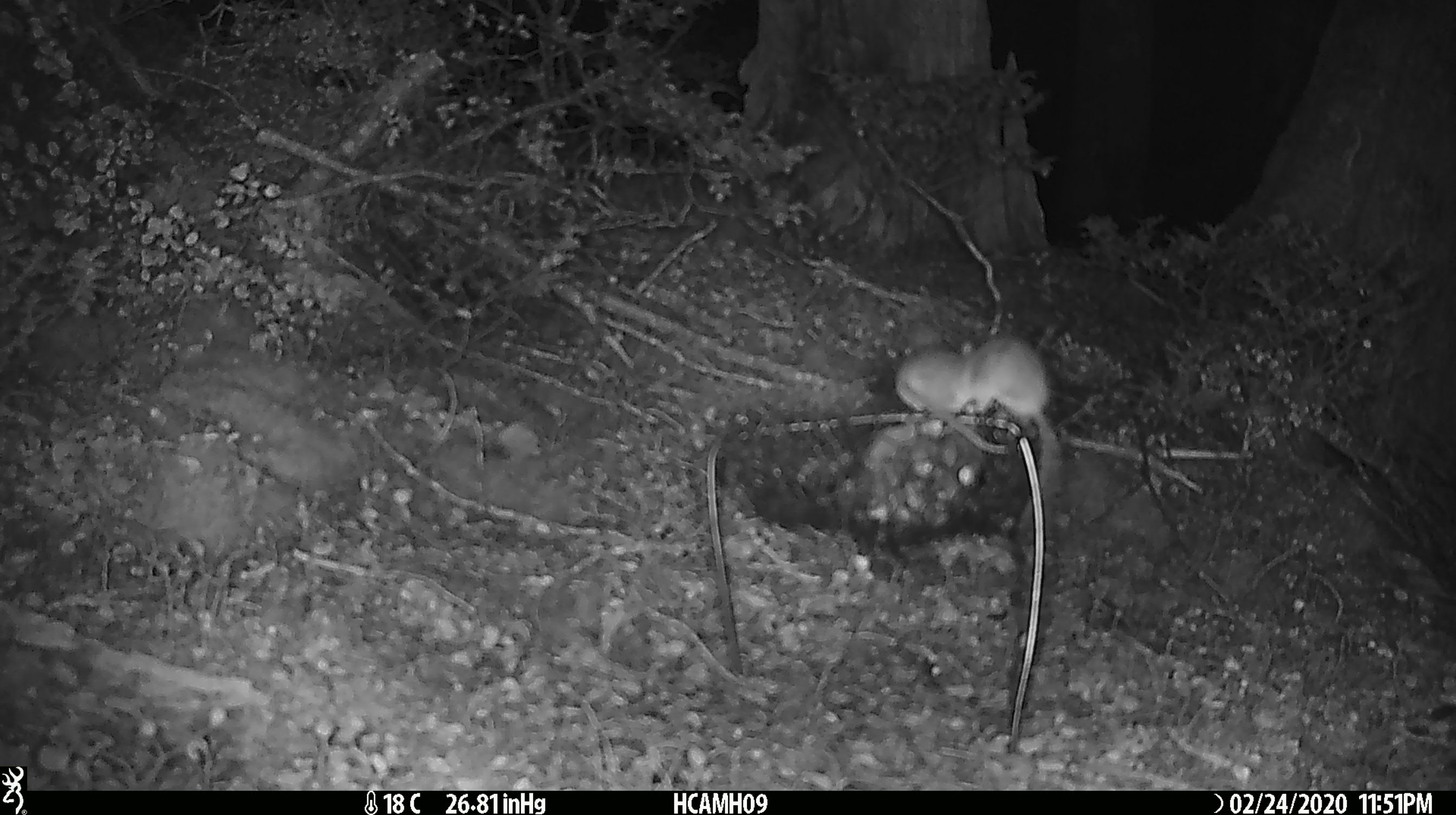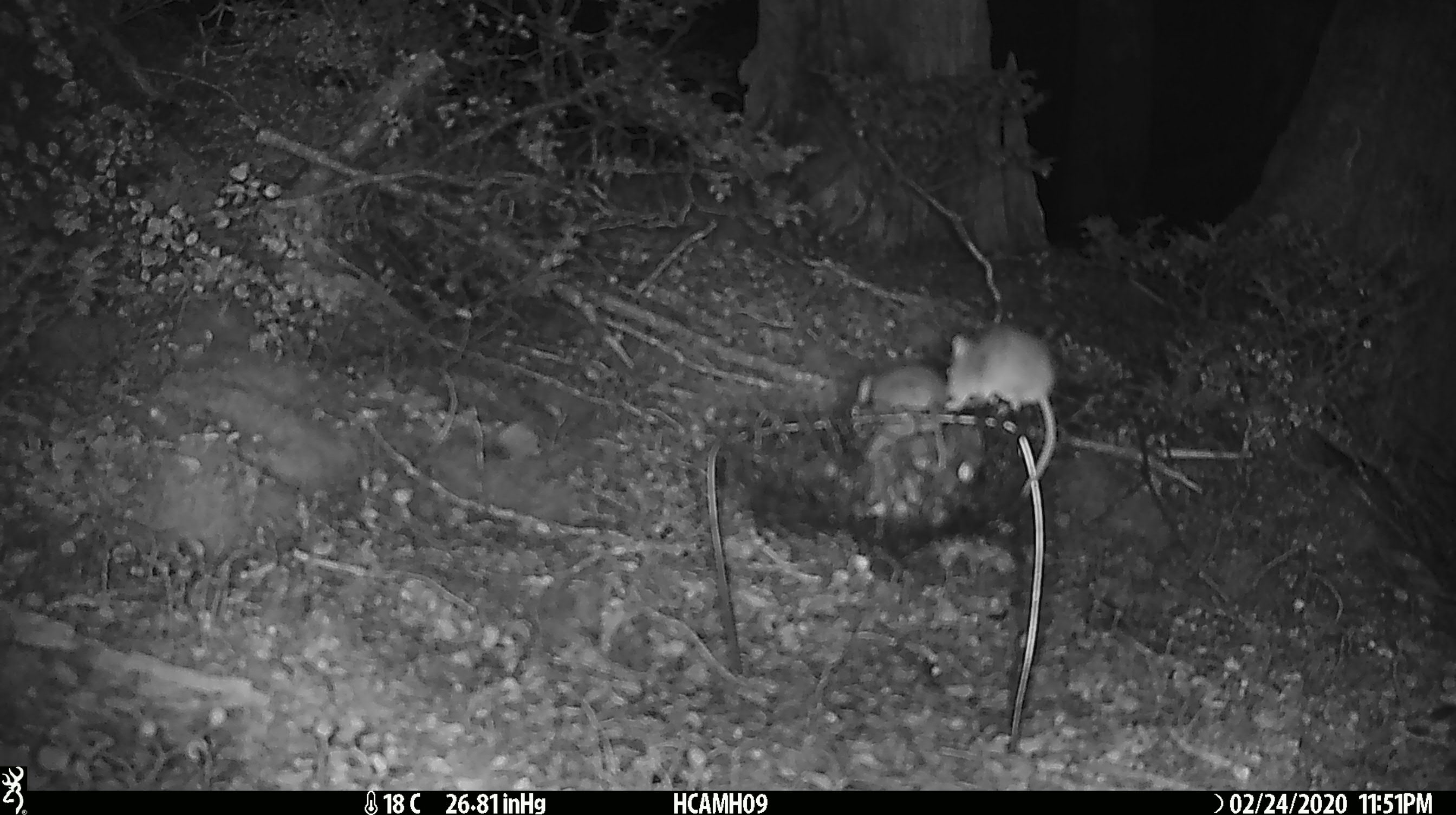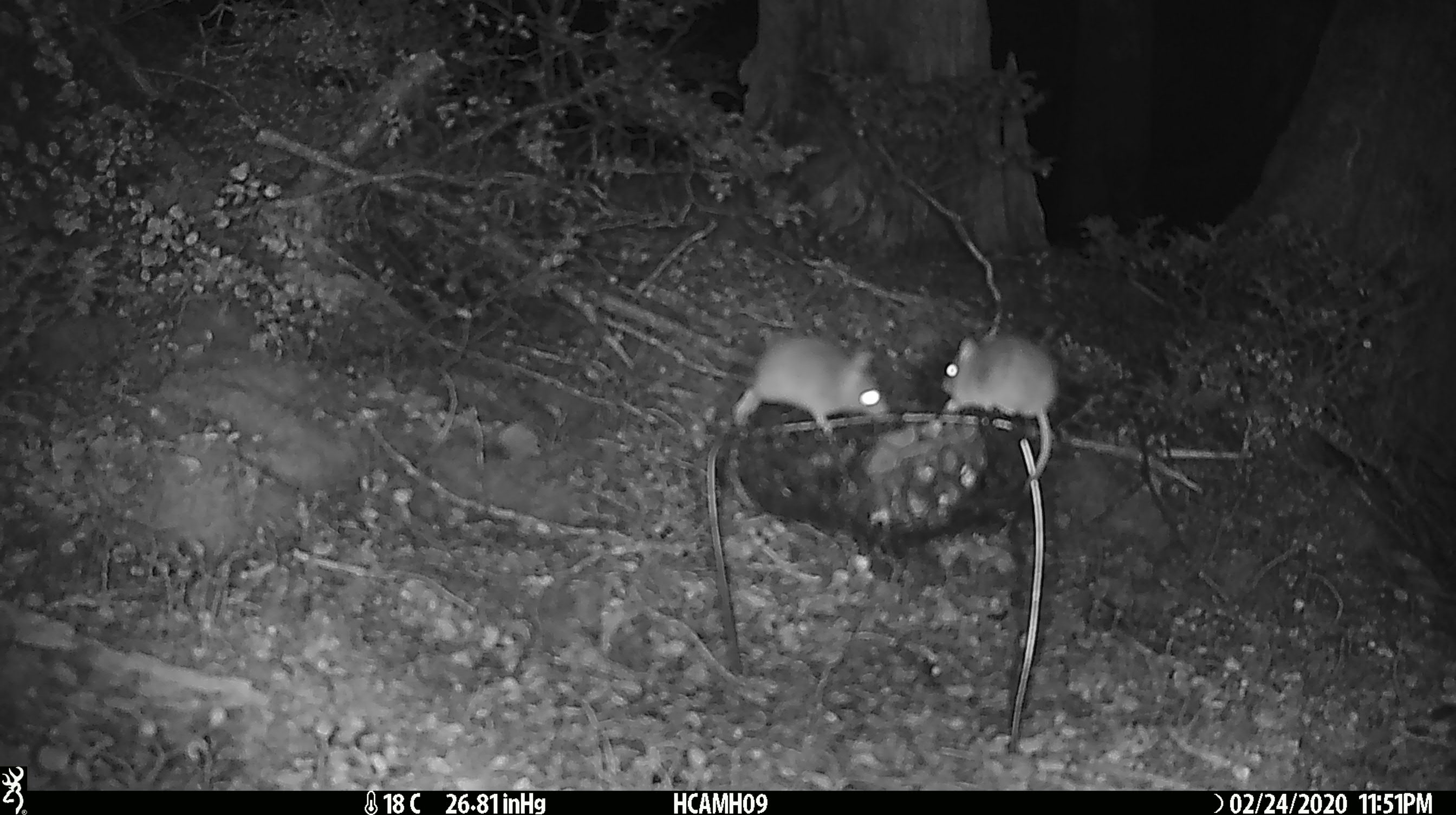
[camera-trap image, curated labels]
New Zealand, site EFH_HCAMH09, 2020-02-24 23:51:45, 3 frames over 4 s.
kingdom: Animalia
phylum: Chordata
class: Mammalia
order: Rodentia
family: Muridae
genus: Mus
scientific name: Mus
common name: mouse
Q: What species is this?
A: Mouse (Mus).